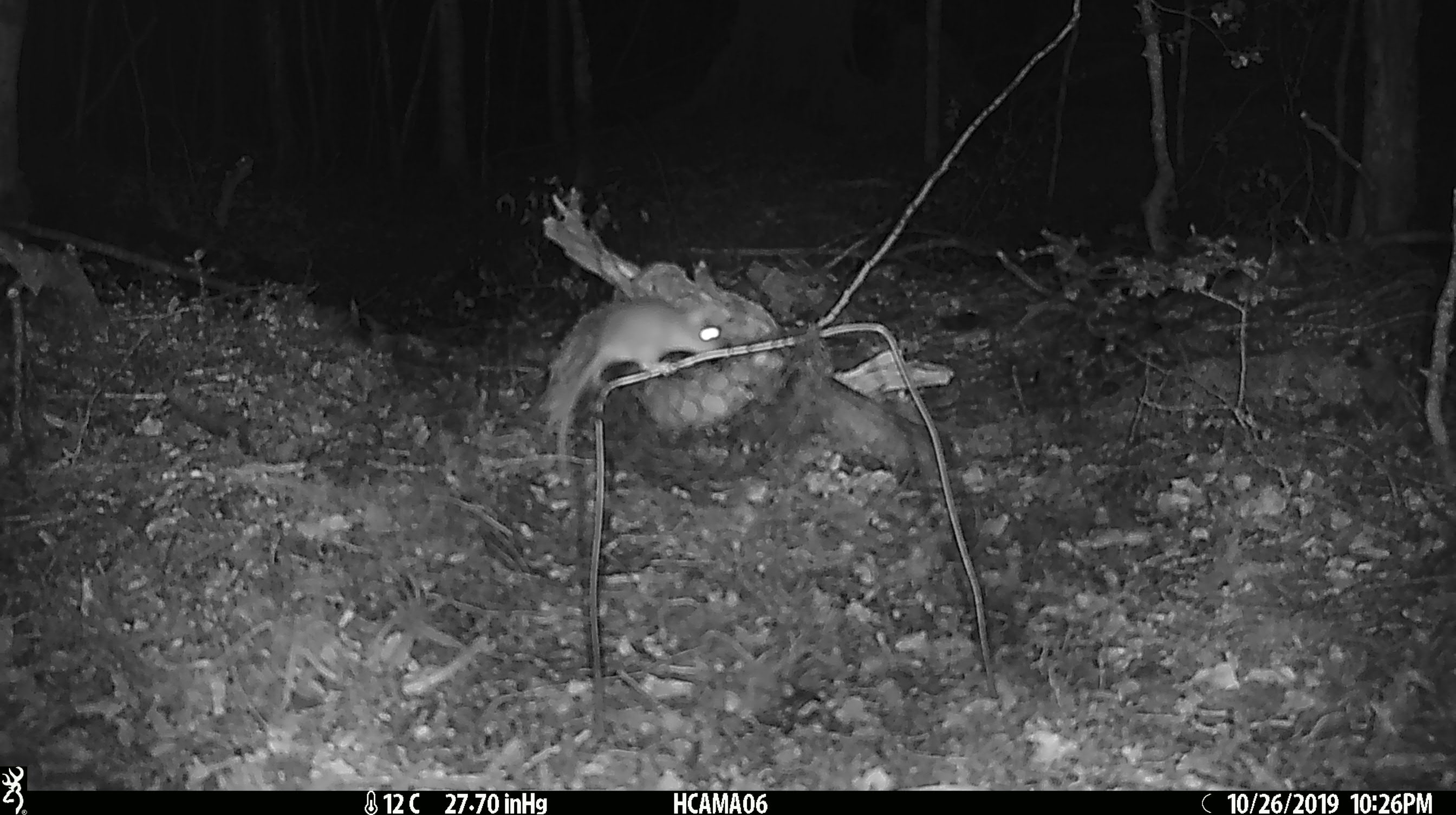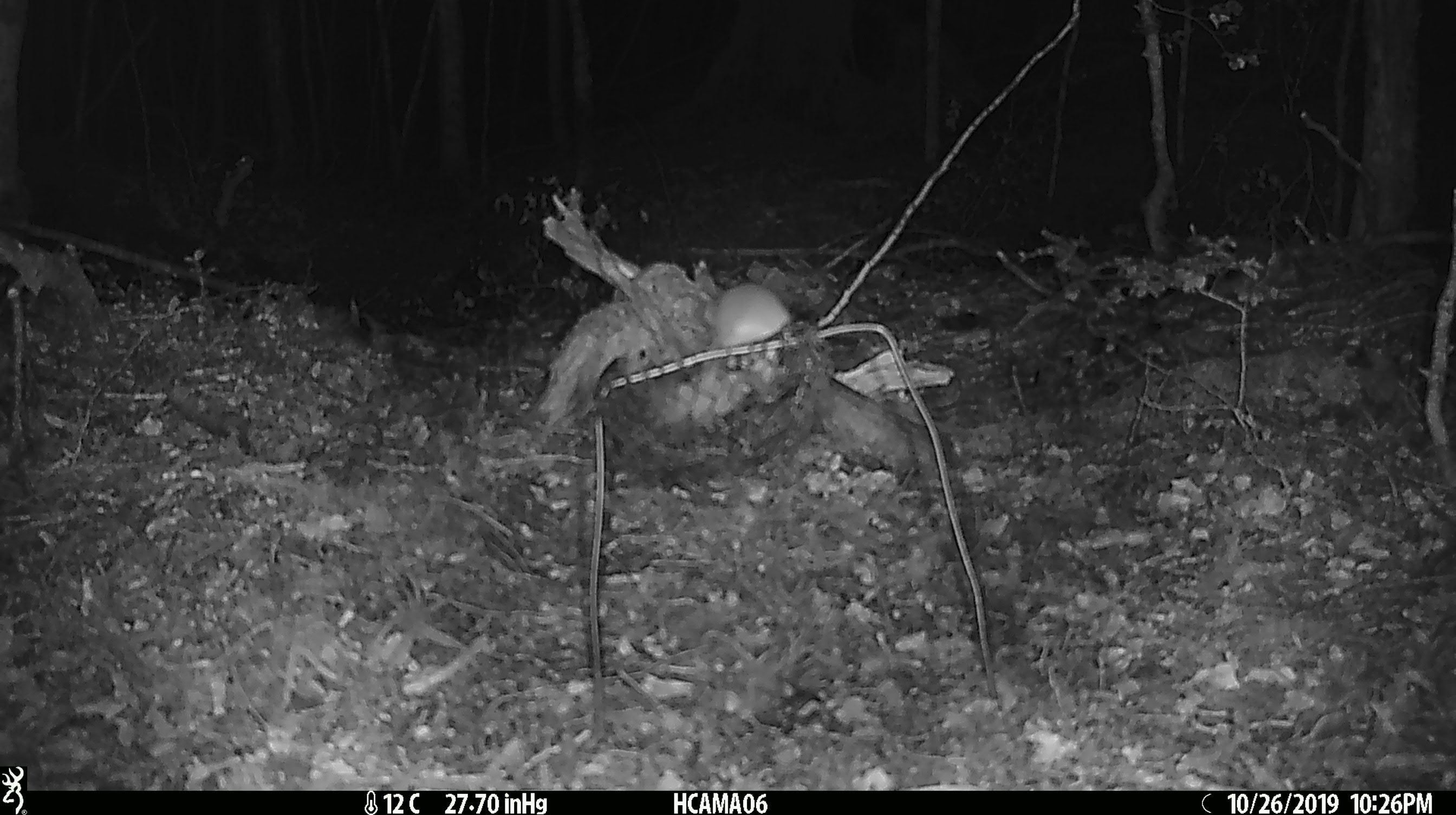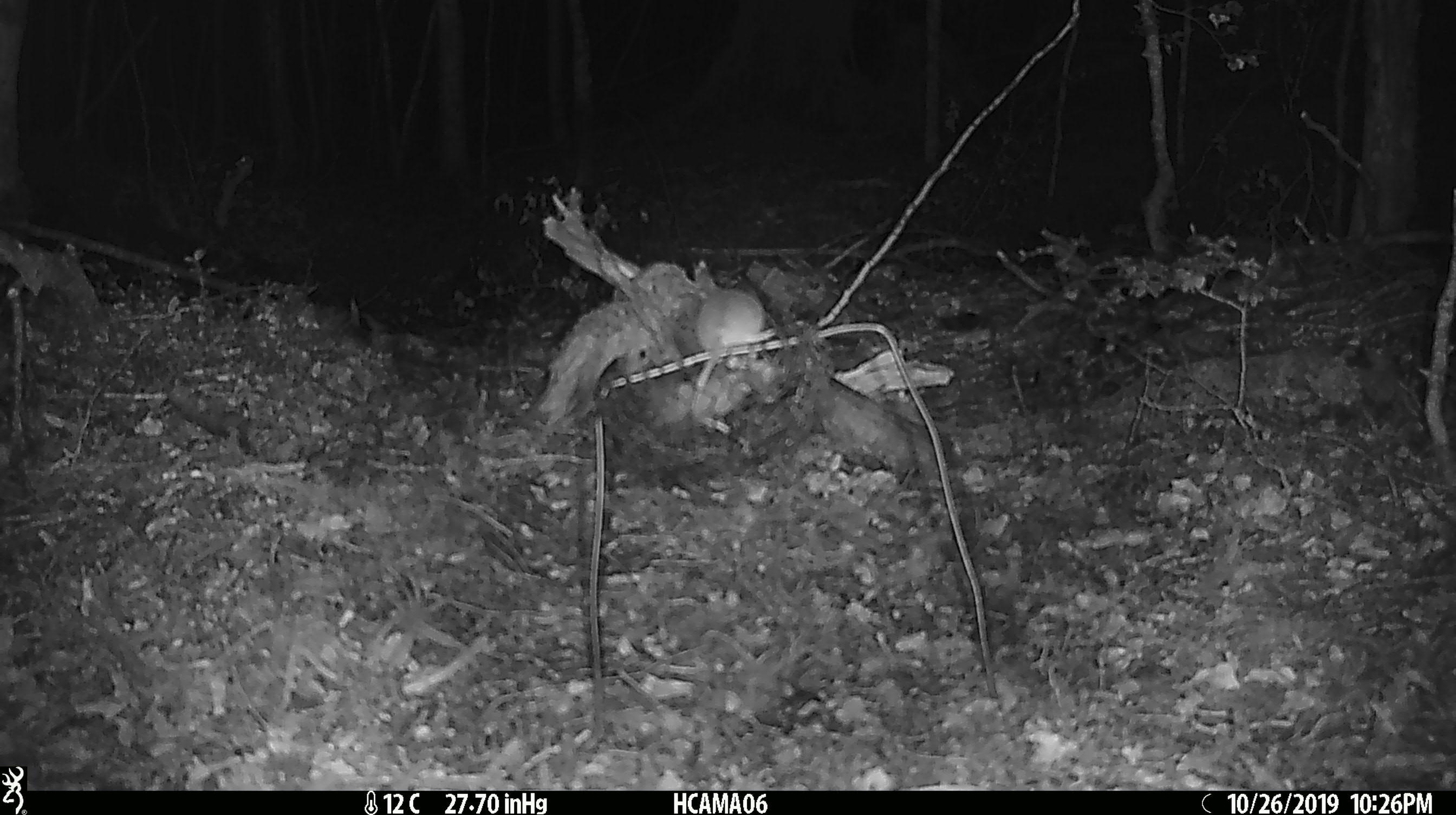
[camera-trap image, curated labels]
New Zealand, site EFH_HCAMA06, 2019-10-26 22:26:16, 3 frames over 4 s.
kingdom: Animalia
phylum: Chordata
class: Mammalia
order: Rodentia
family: Muridae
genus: Mus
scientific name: Mus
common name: mouse